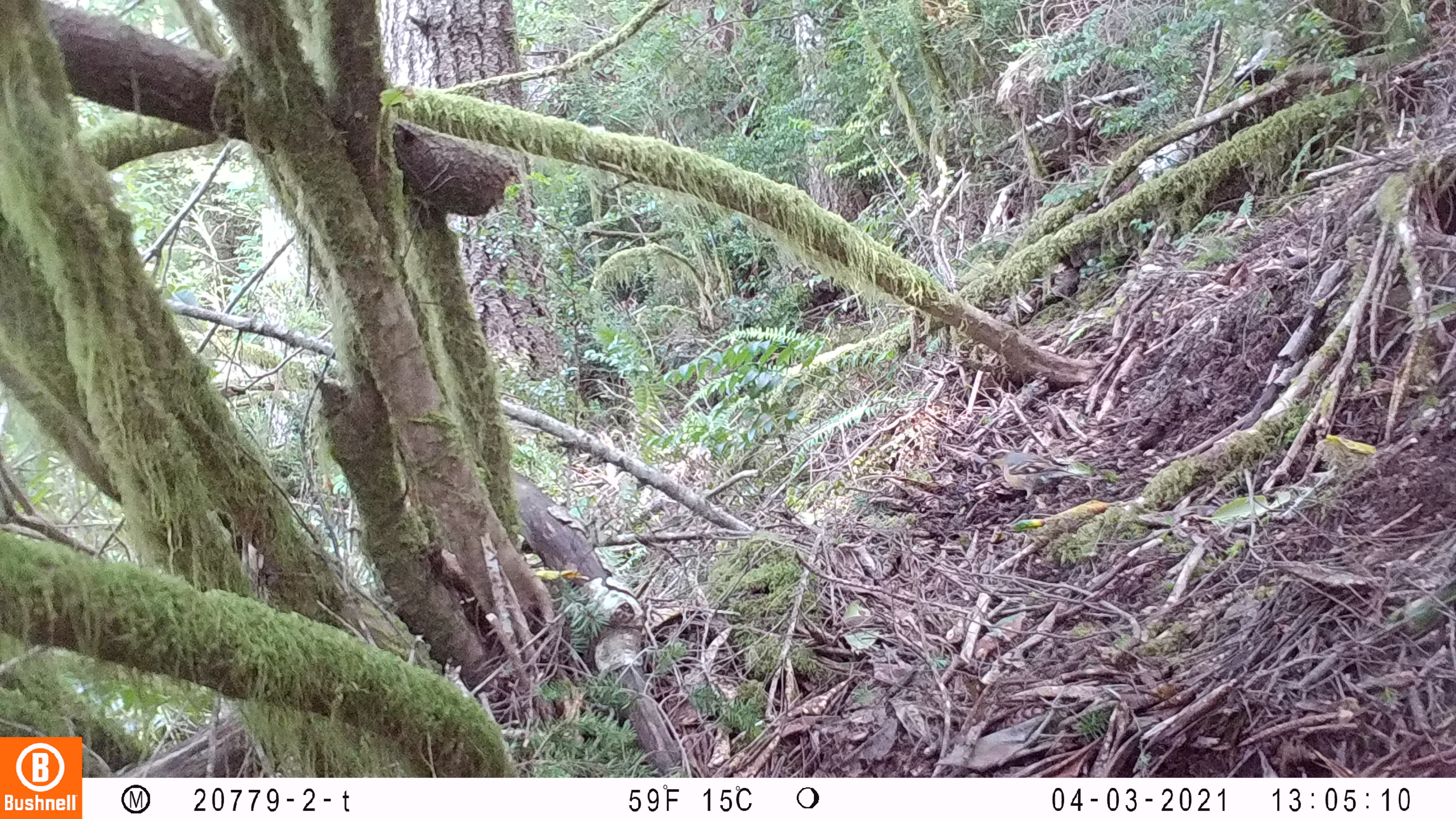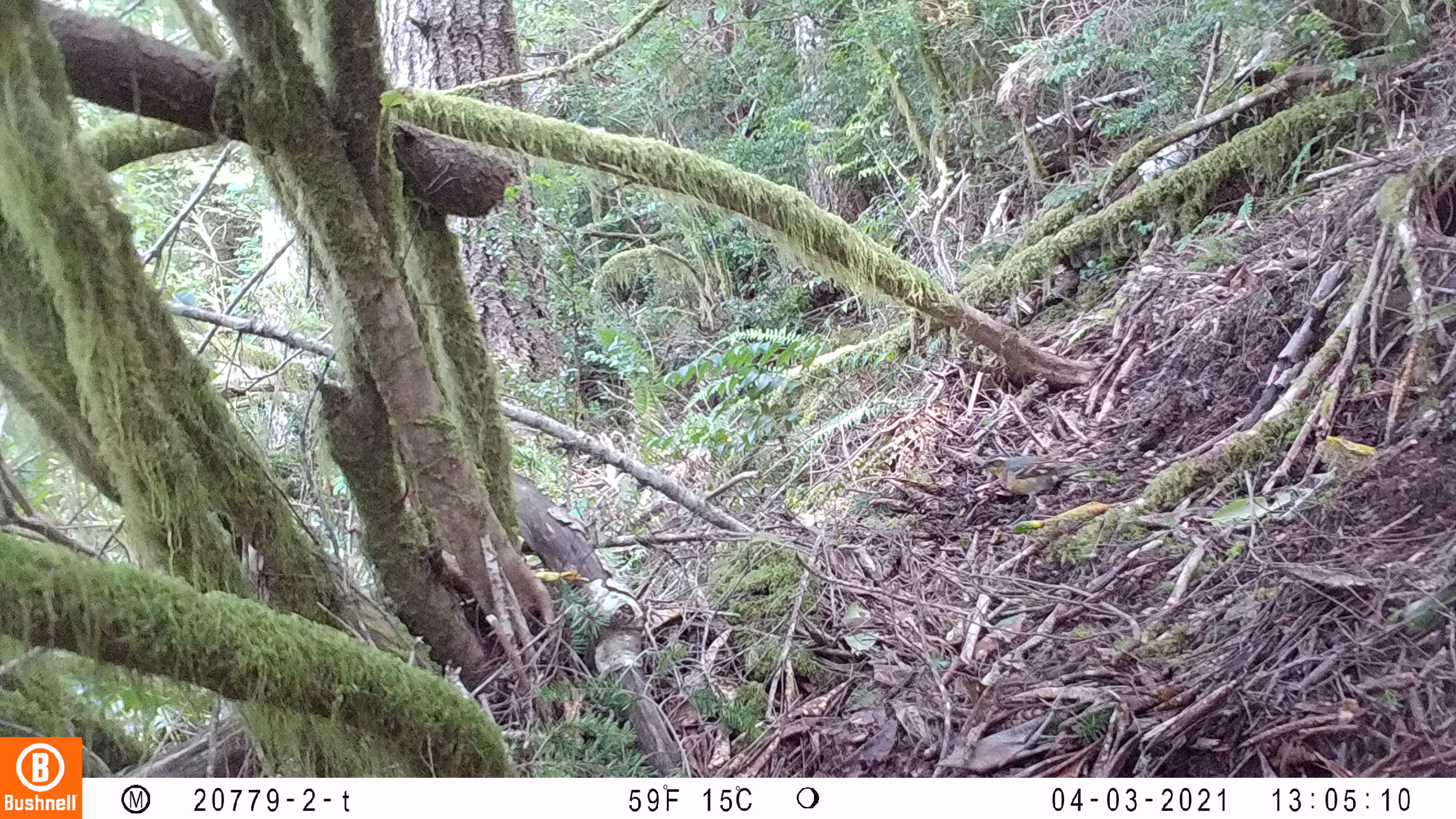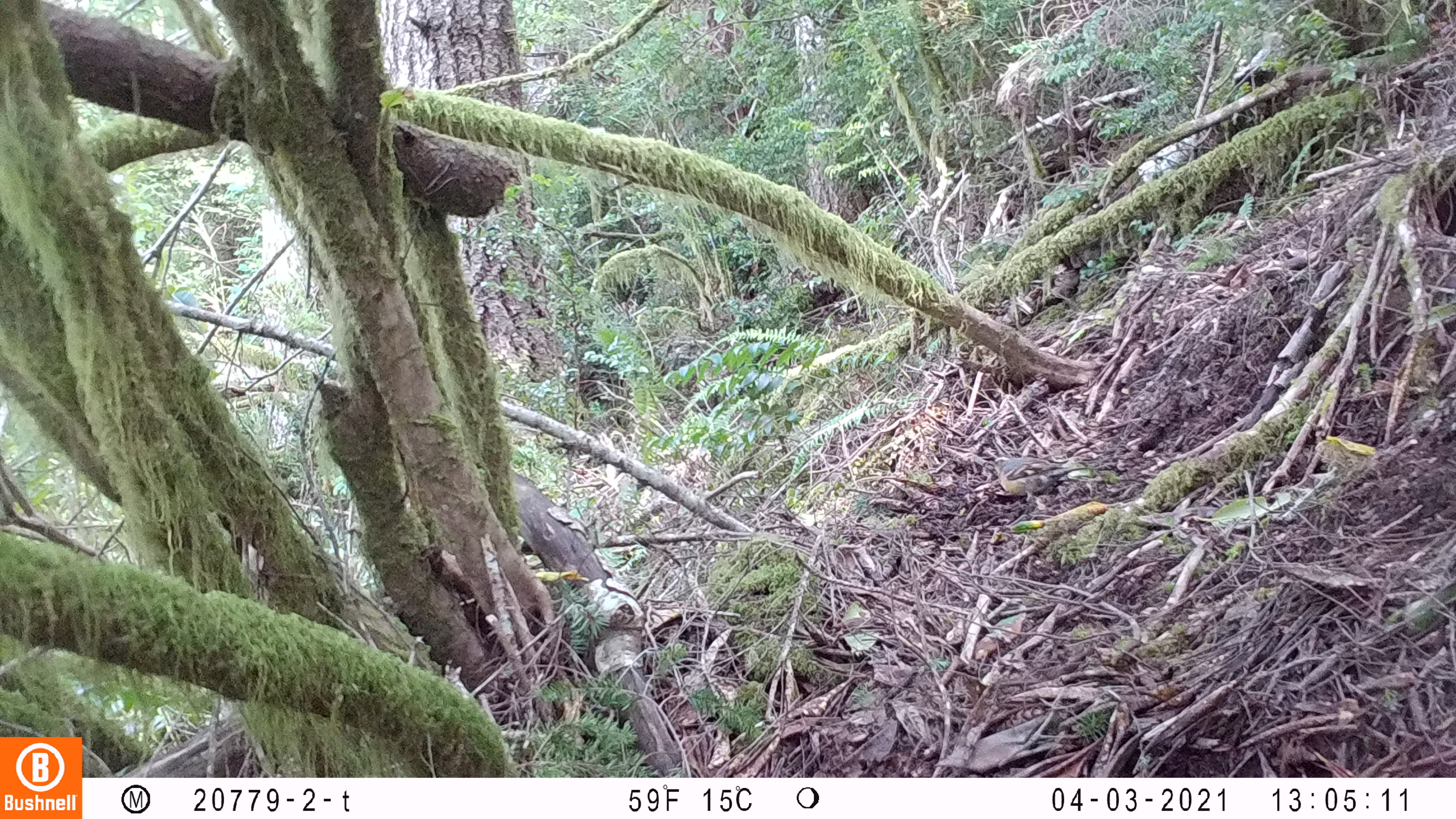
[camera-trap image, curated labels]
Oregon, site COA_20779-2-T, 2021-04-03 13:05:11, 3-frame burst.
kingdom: Animalia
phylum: Chordata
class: Aves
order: Passeriformes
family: Turdidae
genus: Ixoreus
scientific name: Ixoreus naevius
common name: varied thrush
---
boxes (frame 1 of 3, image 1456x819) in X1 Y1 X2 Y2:
varied thrush: 961 419 1111 518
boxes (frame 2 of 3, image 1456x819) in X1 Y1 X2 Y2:
varied thrush: 961 438 1115 524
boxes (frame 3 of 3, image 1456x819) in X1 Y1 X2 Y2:
varied thrush: 957 441 1107 519